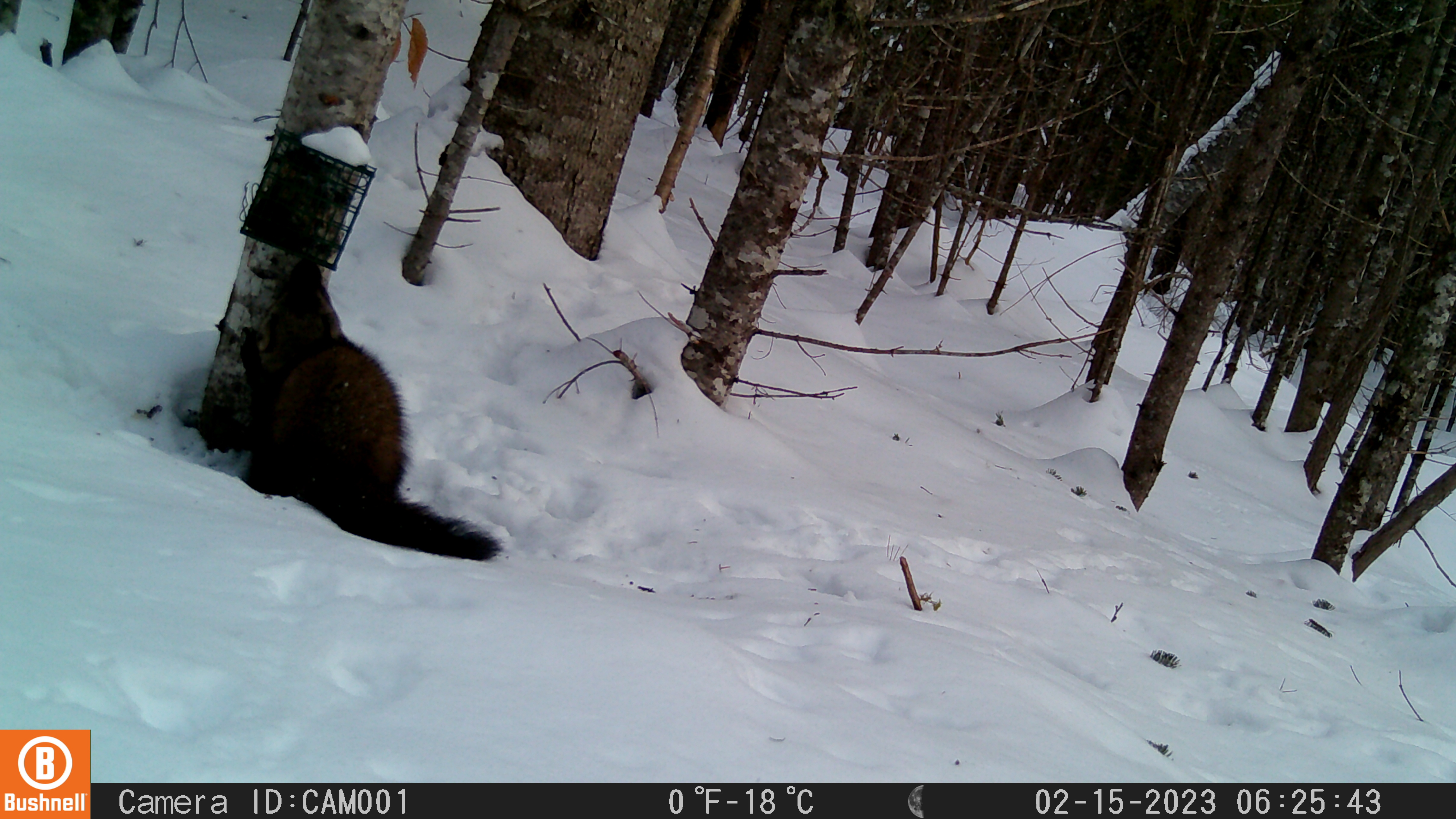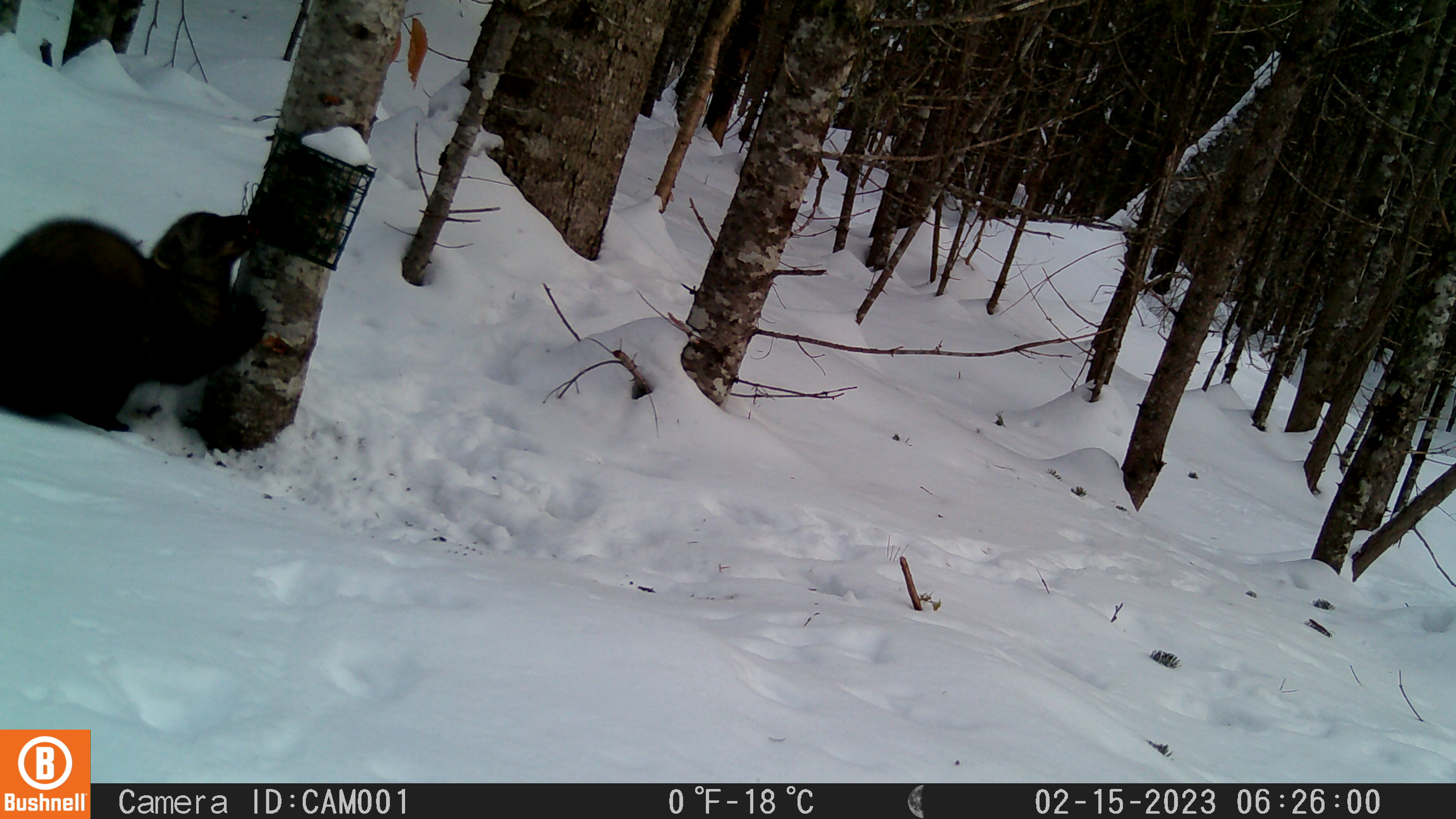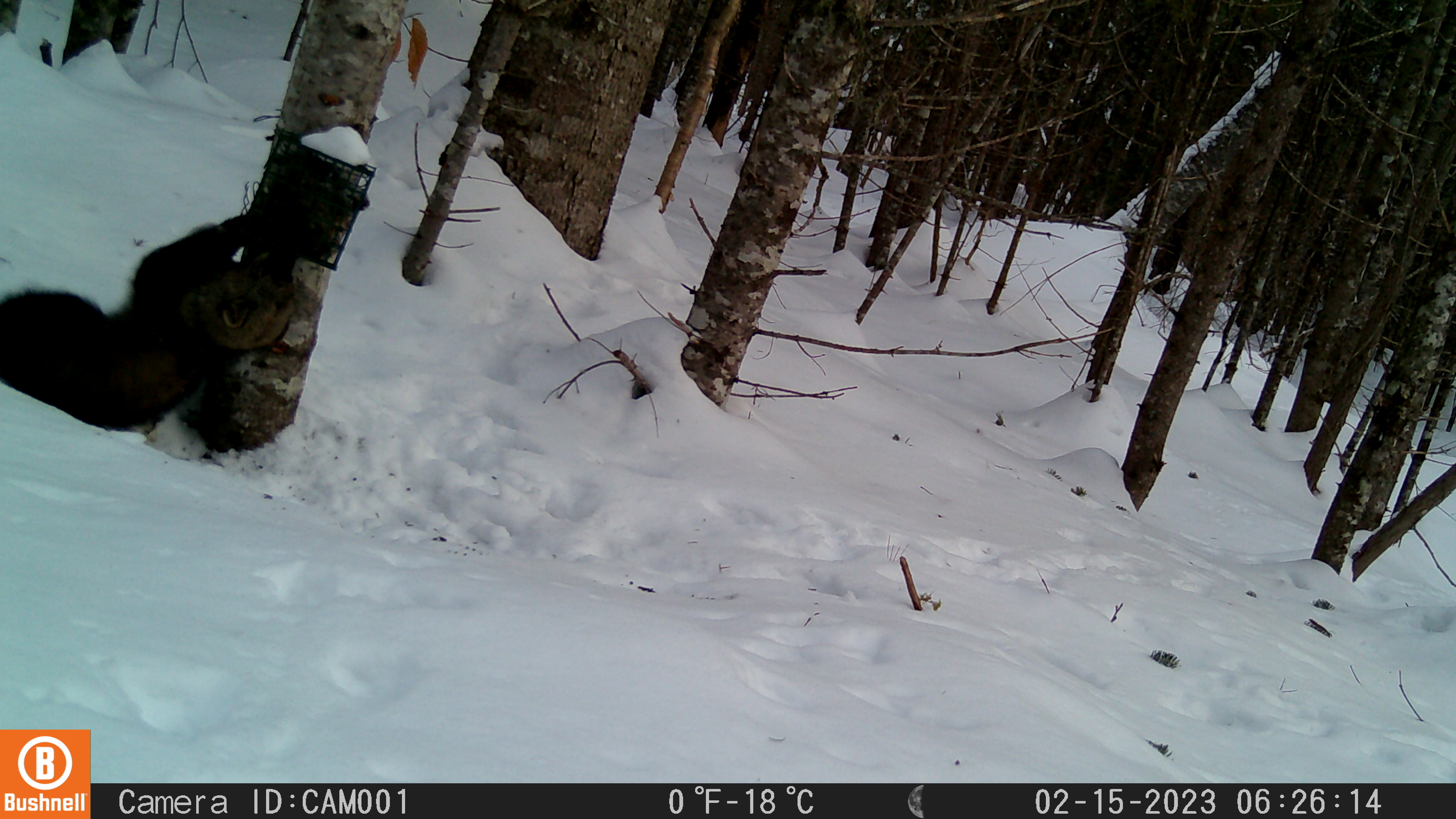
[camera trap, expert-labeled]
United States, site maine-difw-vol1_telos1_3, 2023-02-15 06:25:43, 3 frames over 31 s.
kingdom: Animalia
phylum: Chordata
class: Mammalia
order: Carnivora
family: Mustelidae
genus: Pekania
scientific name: Pekania pennanti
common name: fisher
Fisher (Pekania pennanti).